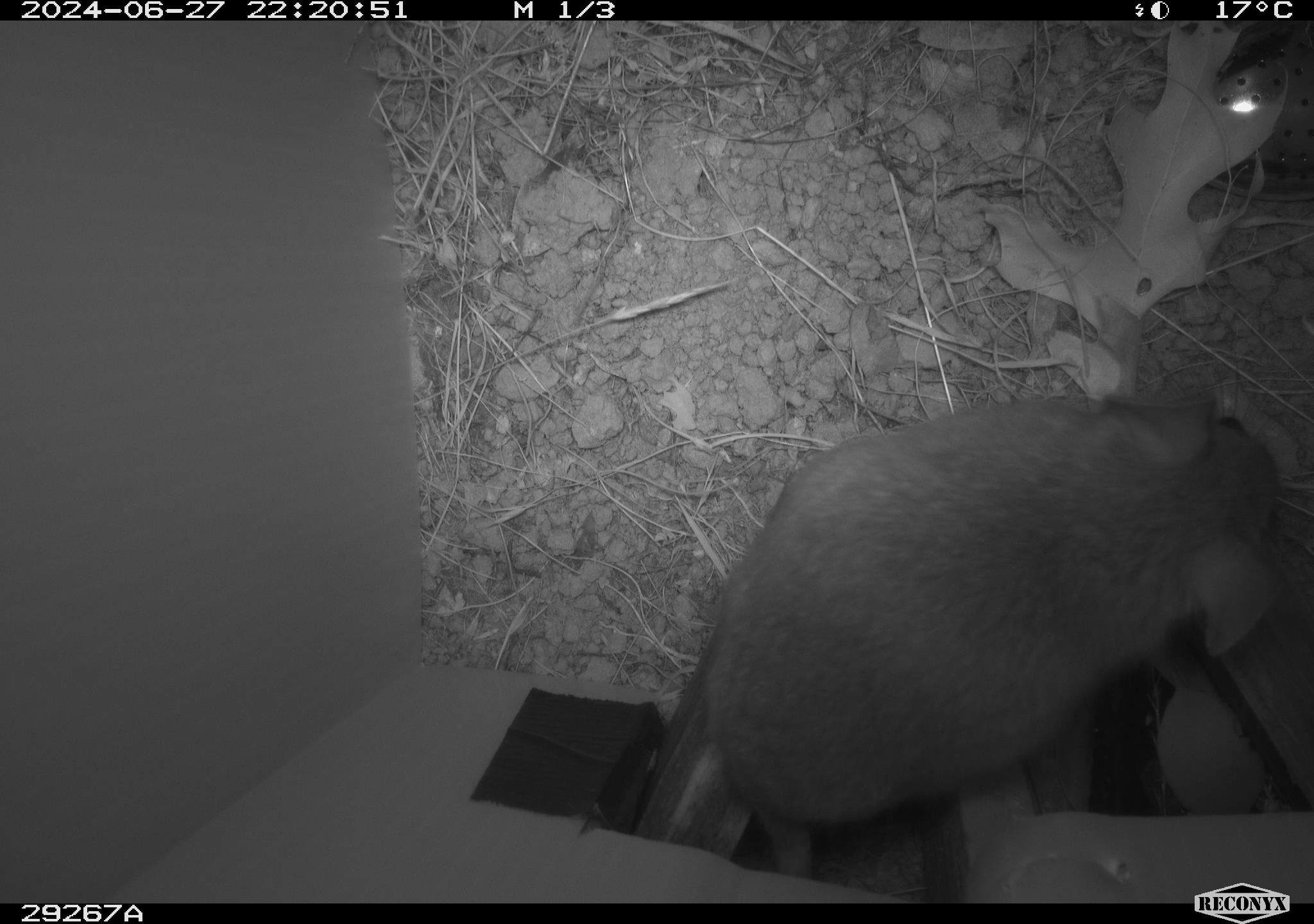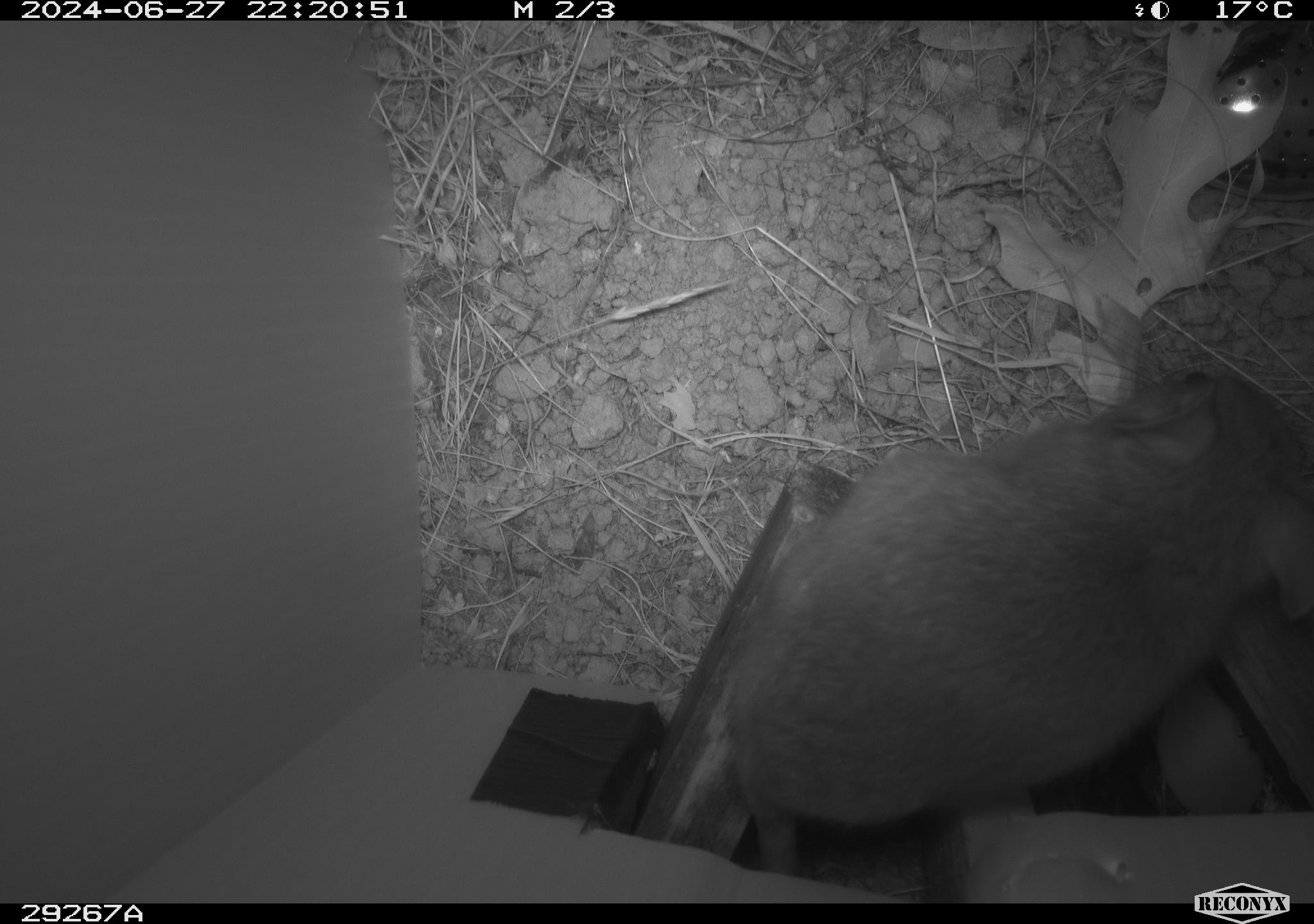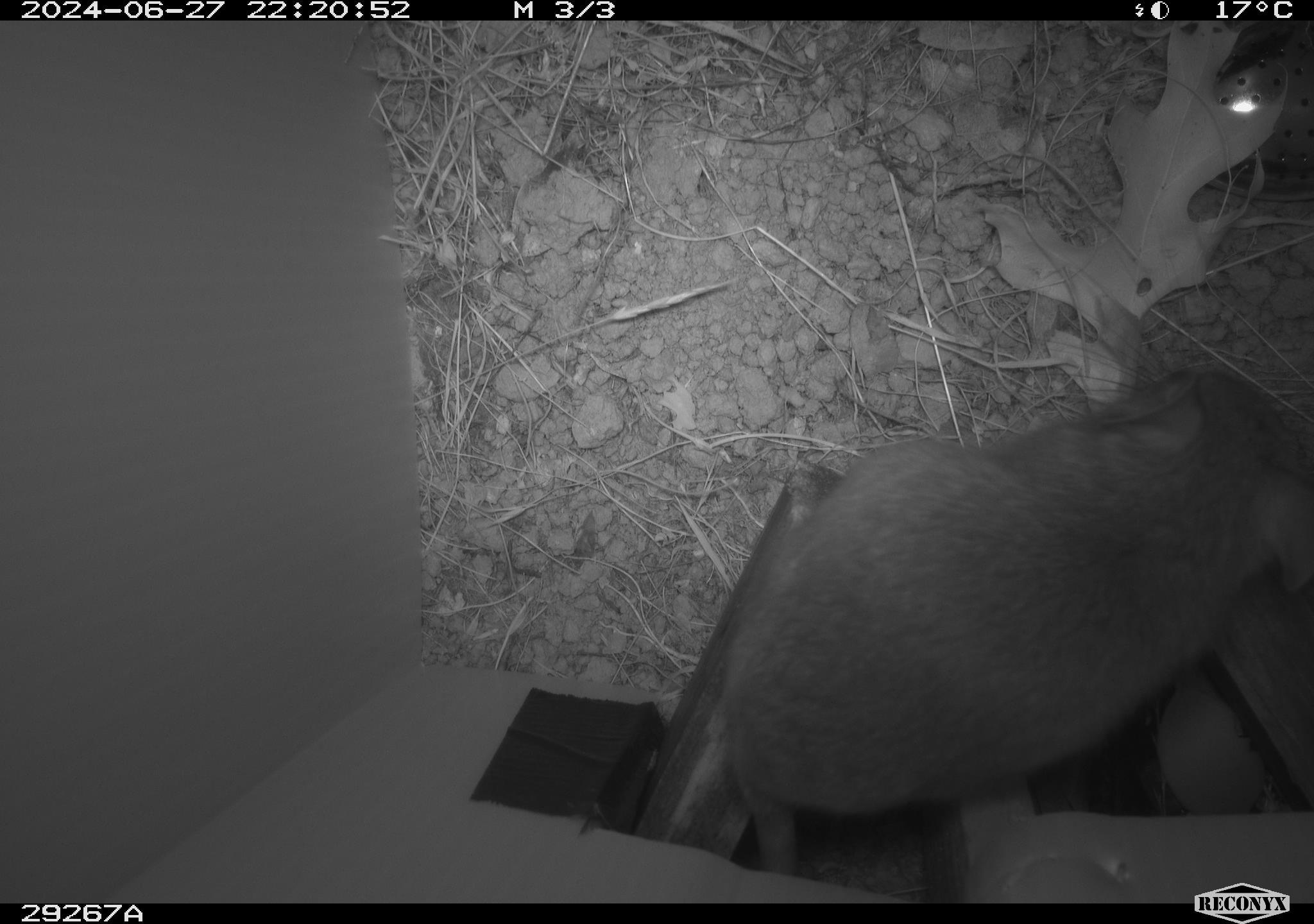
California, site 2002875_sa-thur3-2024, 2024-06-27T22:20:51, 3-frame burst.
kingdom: Animalia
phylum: Chordata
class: Mammalia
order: Rodentia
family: Cricetidae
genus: Neotoma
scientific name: Neotoma fuscipes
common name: dusky-footed woodrat